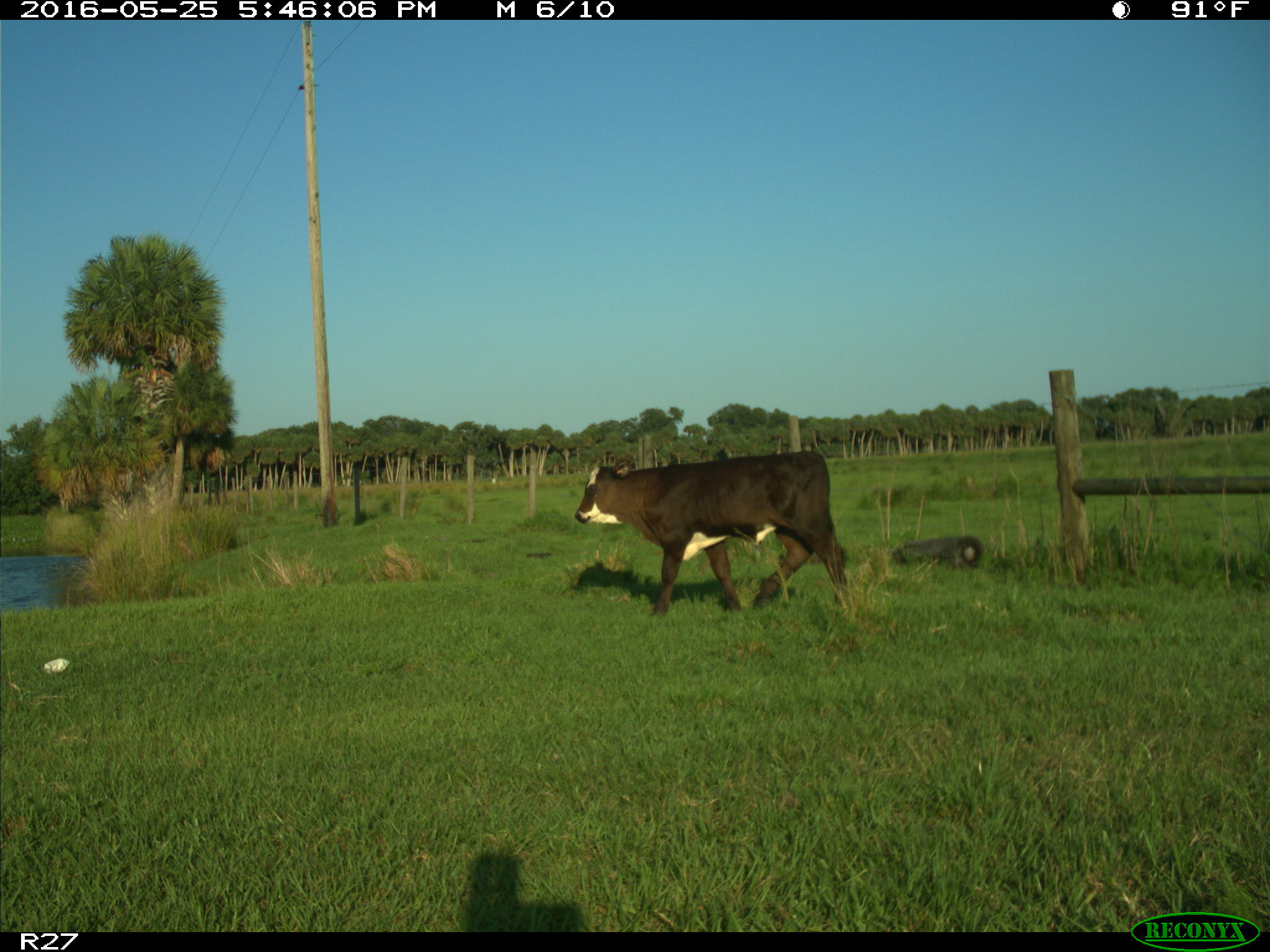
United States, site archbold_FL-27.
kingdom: Animalia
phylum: Chordata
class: Mammalia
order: Artiodactyla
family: Bovidae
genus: Bos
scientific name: Bos taurus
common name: domestic cow